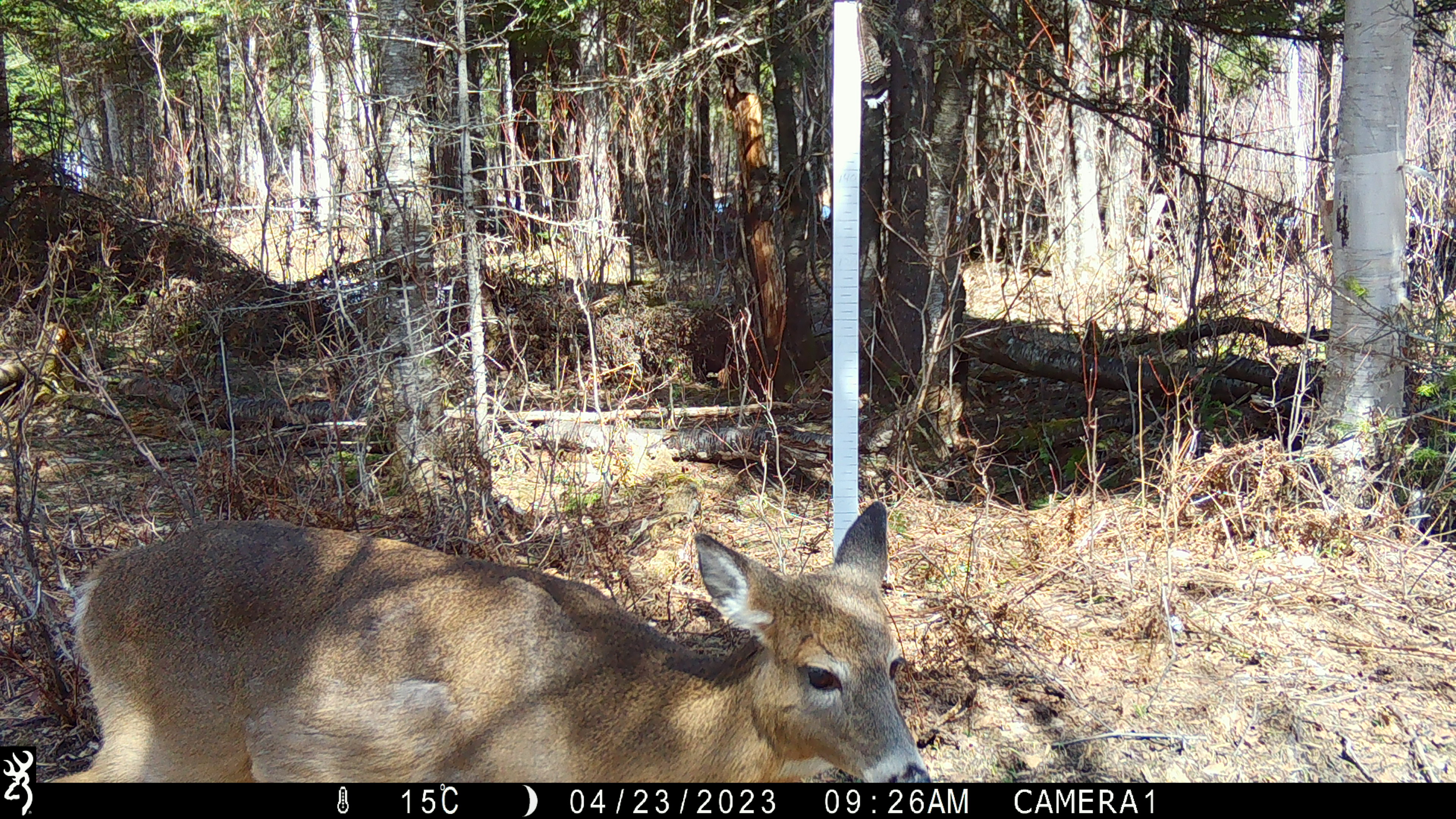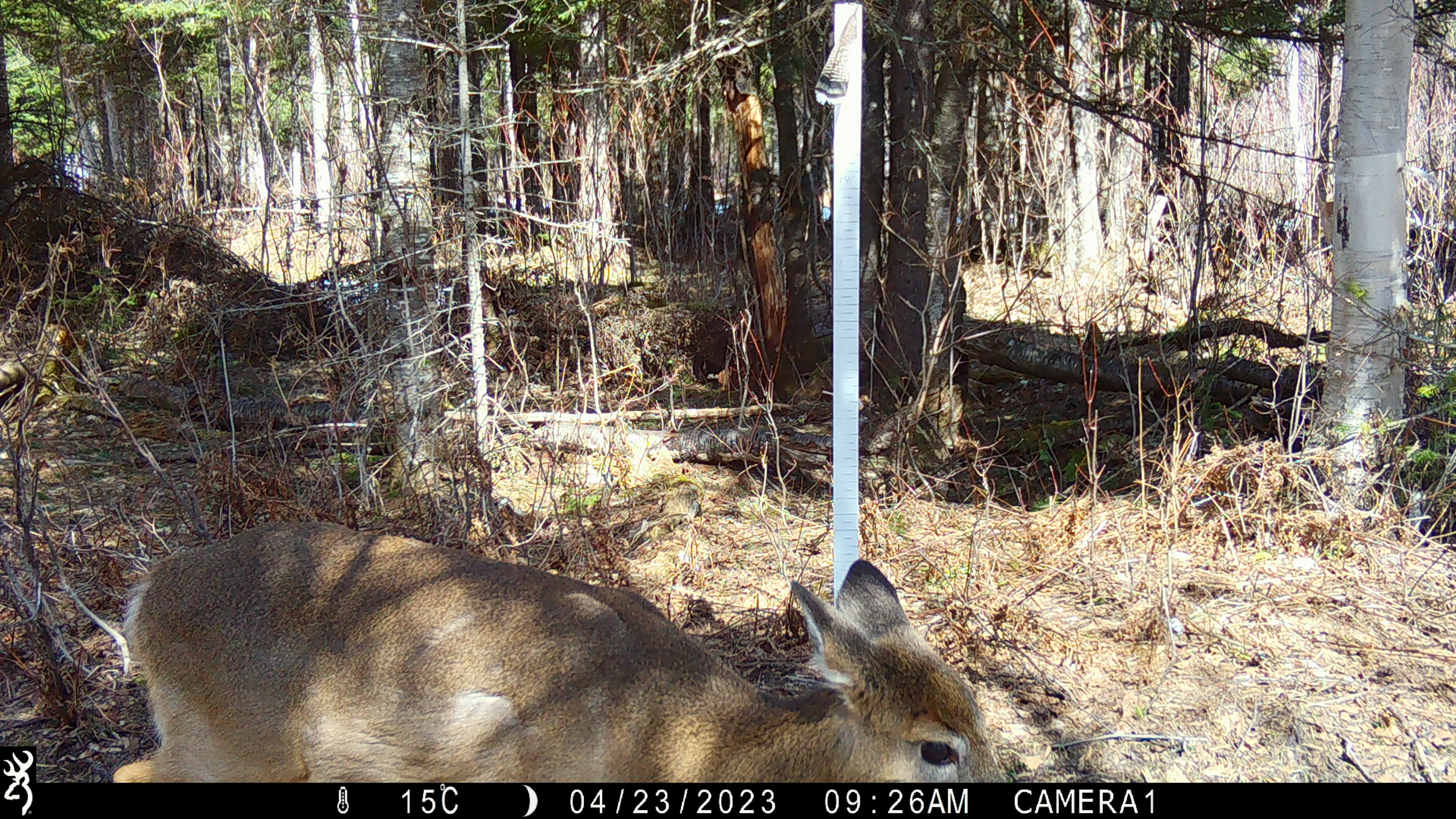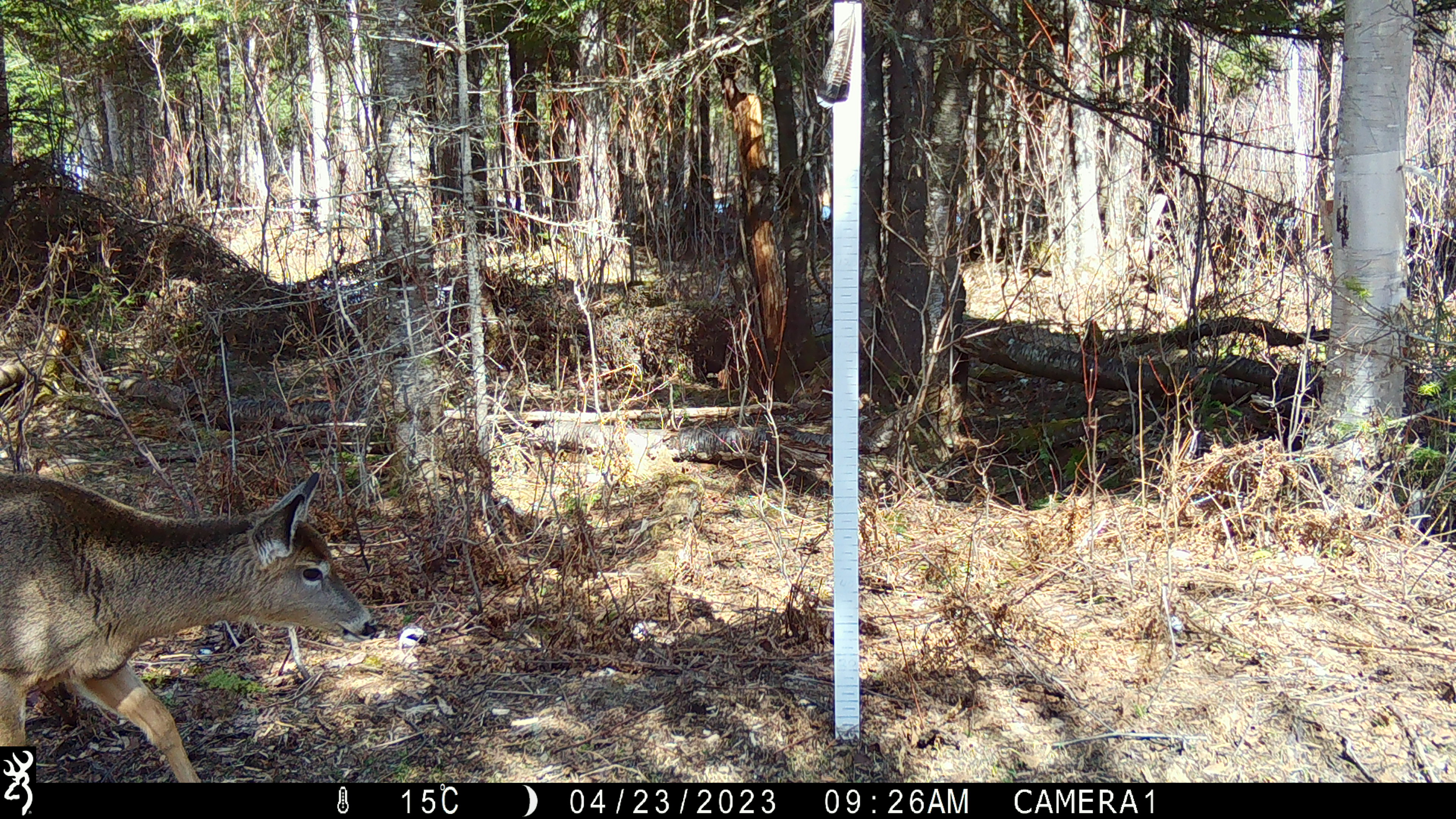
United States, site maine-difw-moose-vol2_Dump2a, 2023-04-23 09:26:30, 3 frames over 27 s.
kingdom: Animalia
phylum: Chordata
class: Mammalia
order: Artiodactyla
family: Cervidae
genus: Odocoileus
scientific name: Odocoileus virginianus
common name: white-tailed deer